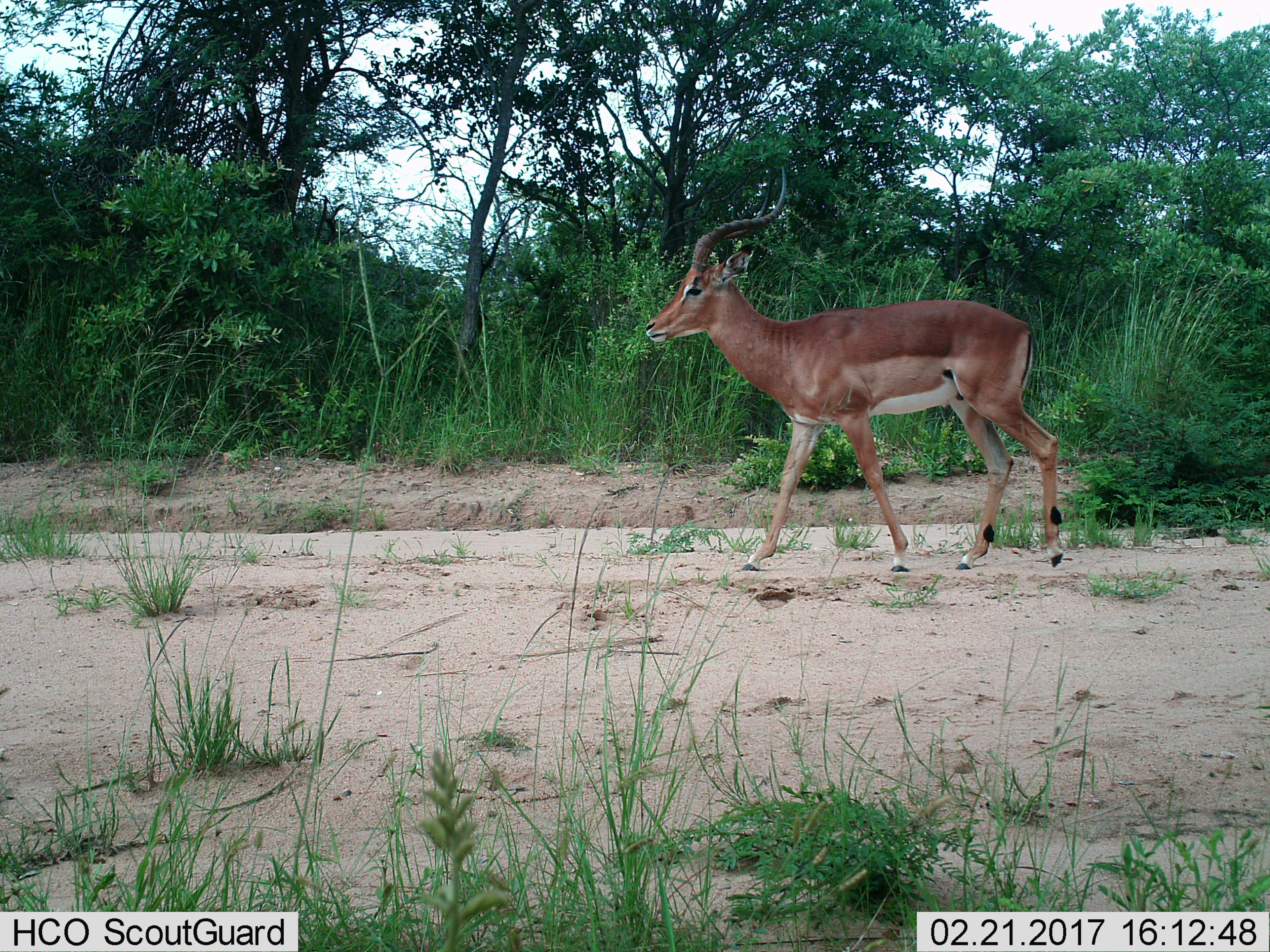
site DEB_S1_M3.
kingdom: Animalia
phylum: Chordata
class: Mammalia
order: Artiodactyla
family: Bovidae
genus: Aepyceros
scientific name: Aepyceros melampus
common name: impala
Impala (Aepyceros melampus), count 1. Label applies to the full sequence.